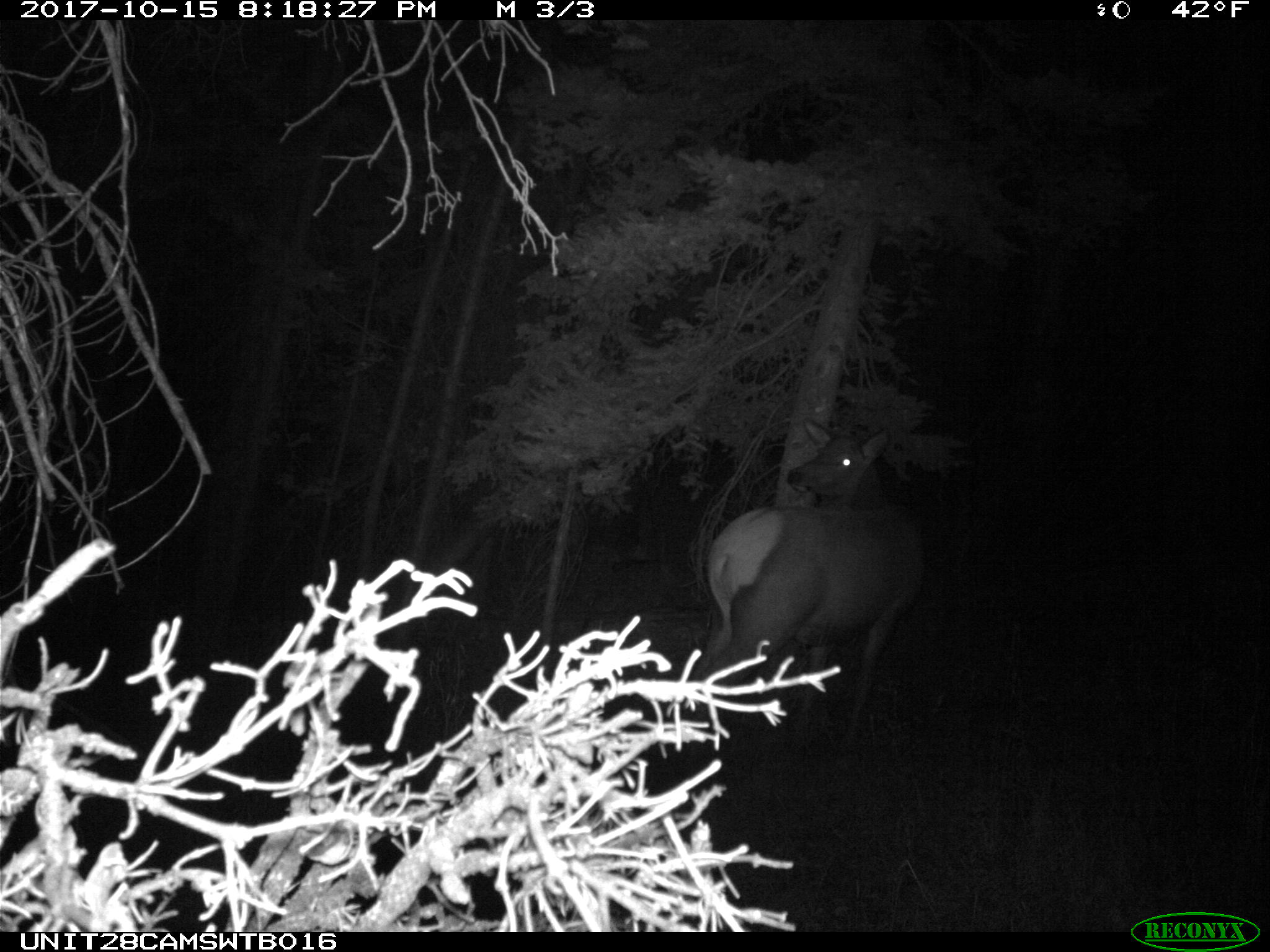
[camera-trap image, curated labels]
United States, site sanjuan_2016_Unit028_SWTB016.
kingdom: Animalia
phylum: Chordata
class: Mammalia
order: Artiodactyla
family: Cervidae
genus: Cervus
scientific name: Cervus elaphus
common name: red deer